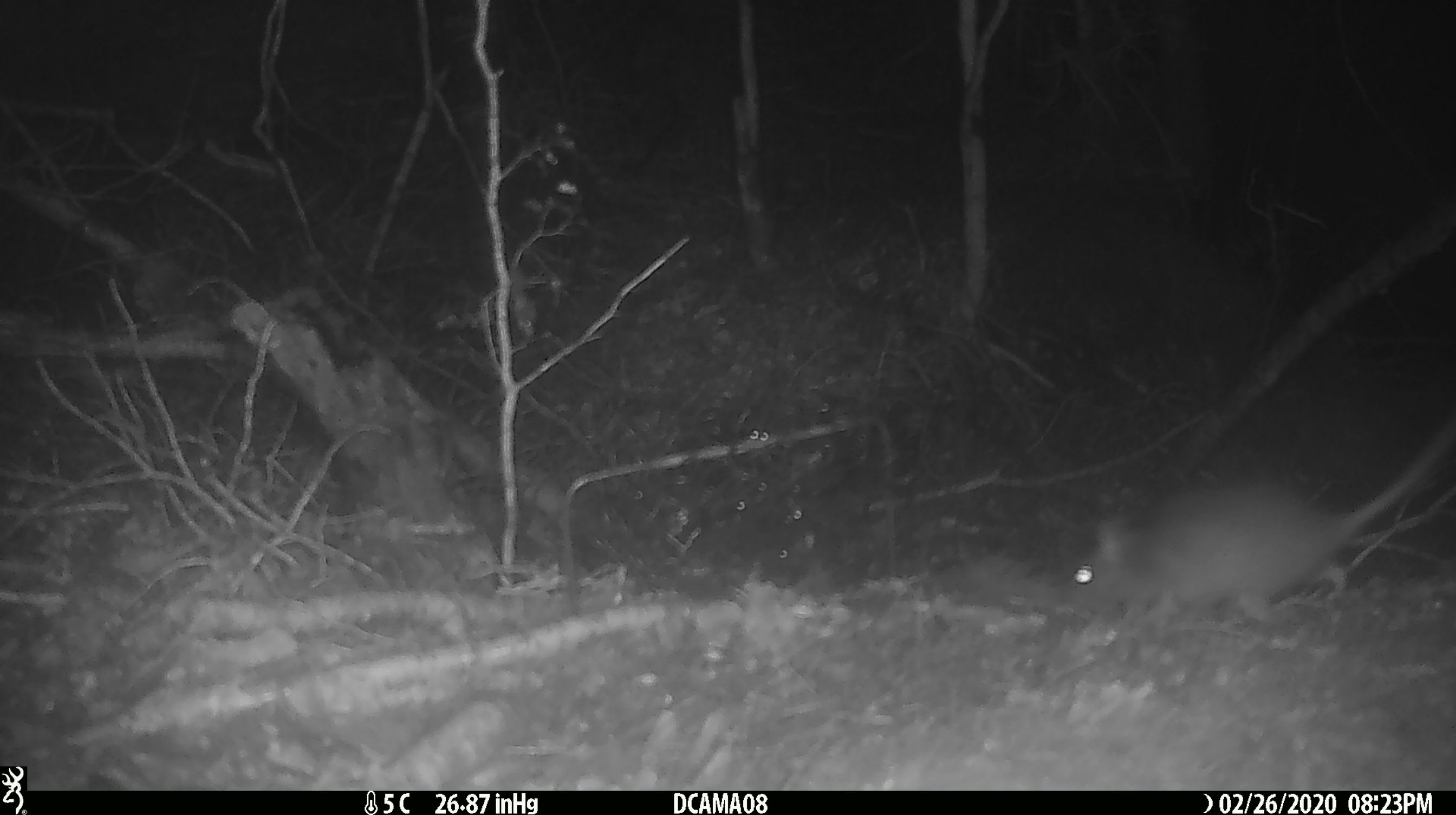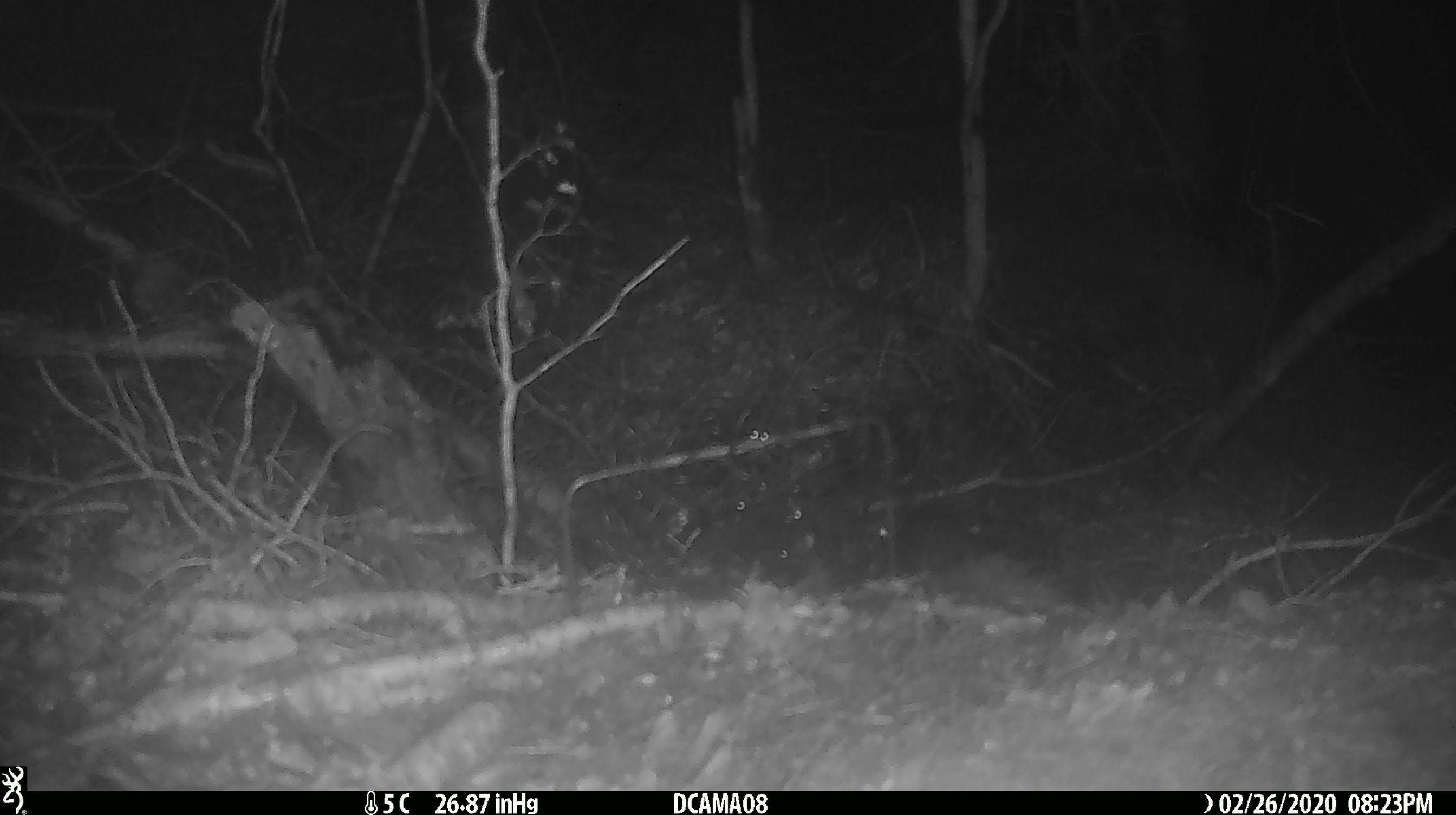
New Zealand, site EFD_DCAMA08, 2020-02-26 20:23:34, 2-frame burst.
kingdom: Animalia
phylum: Chordata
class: Mammalia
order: Rodentia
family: Muridae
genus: Rattus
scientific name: Rattus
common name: rat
Rat (Rattus).